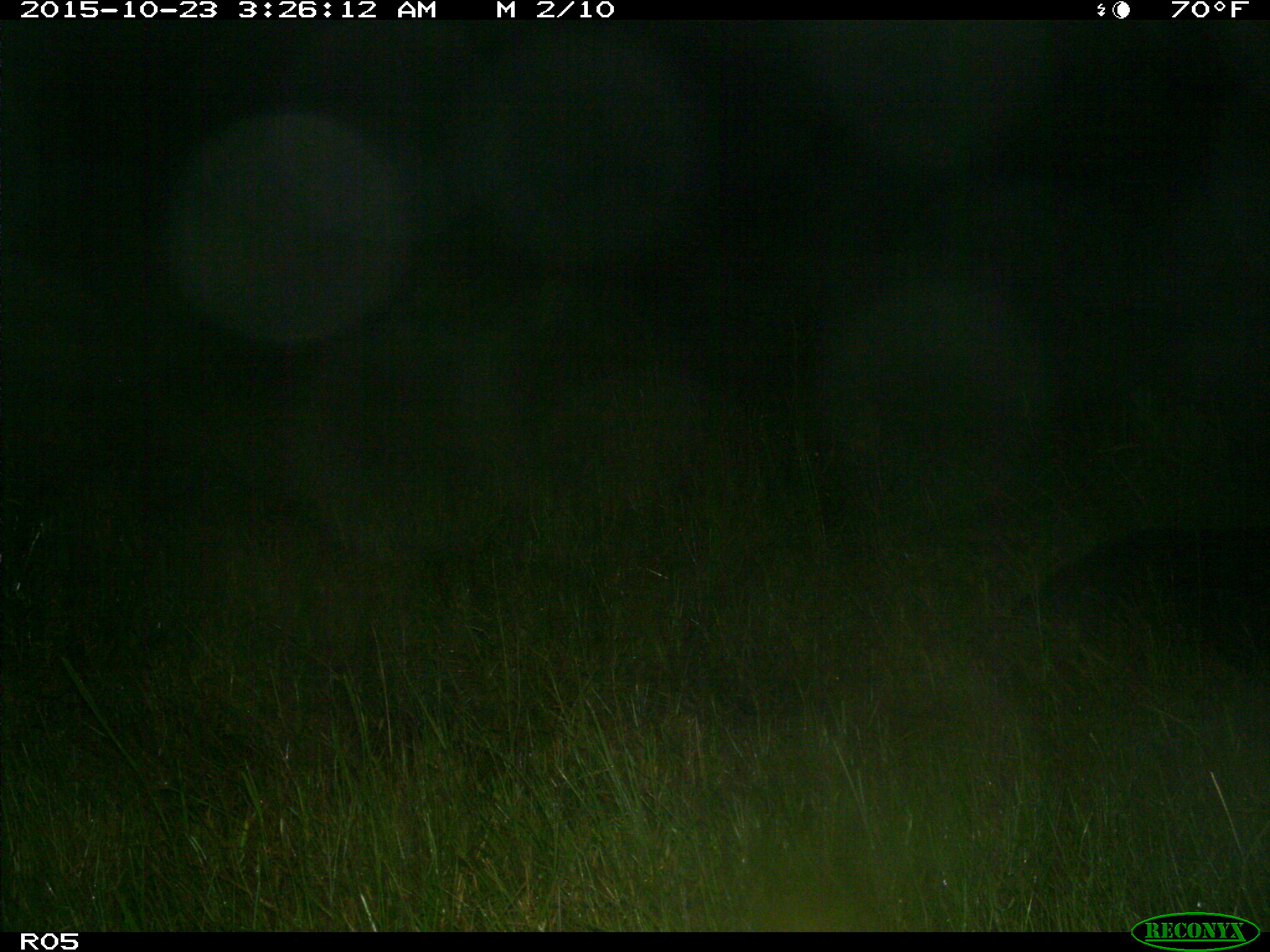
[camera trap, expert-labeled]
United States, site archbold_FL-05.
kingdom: Animalia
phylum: Chordata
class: Mammalia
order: Artiodactyla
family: Suidae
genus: Sus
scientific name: Sus scrofa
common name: wild boar